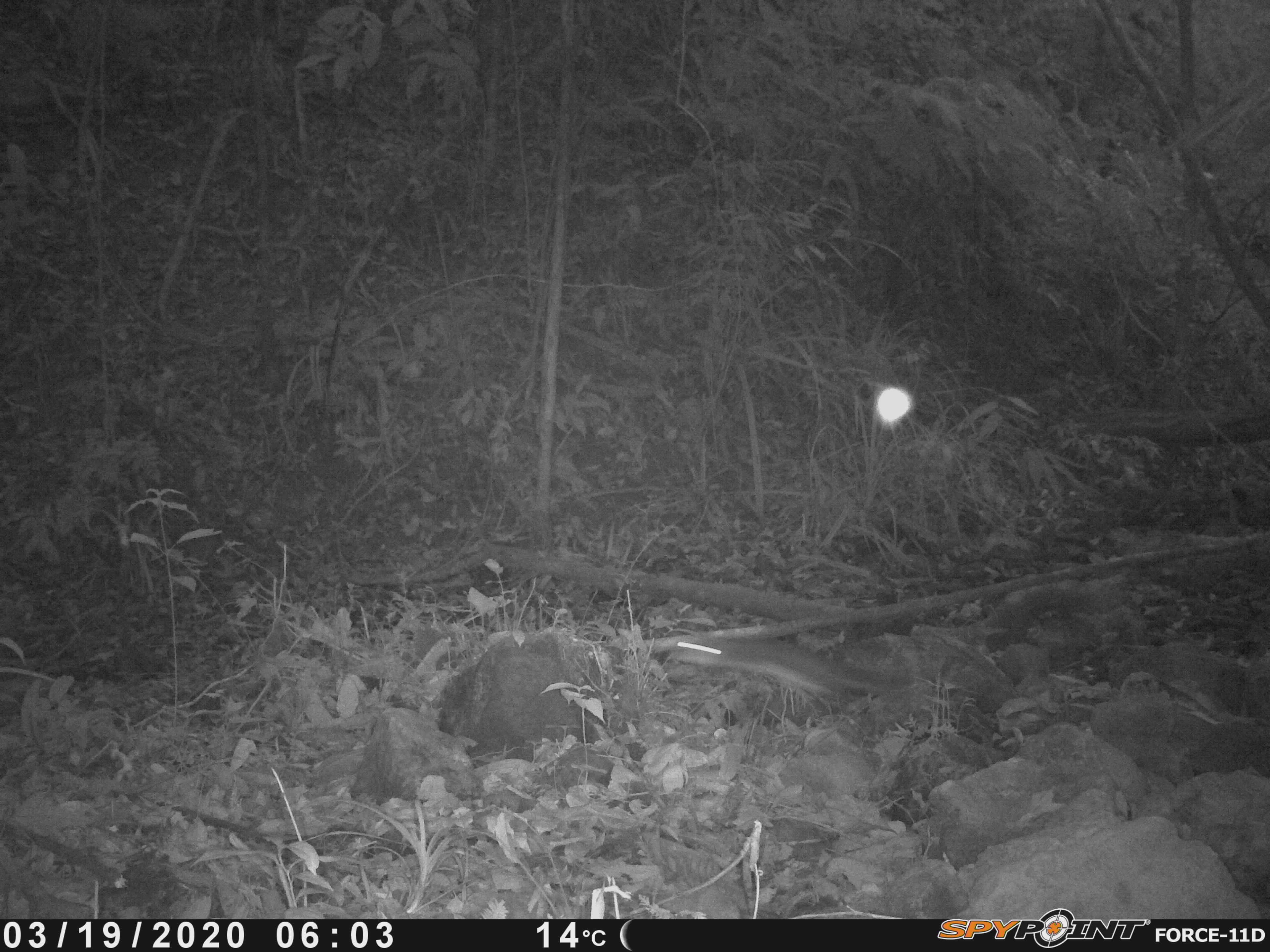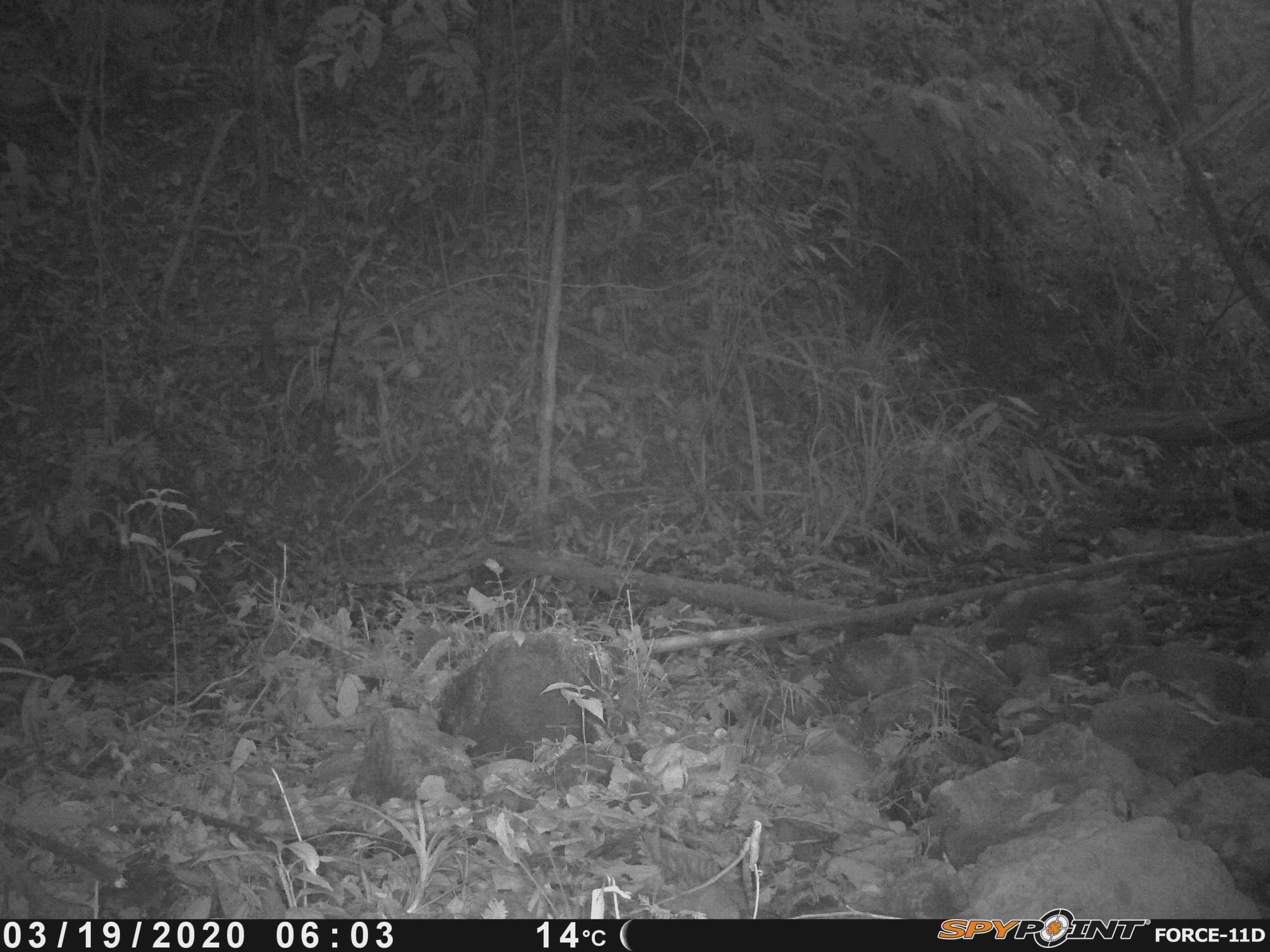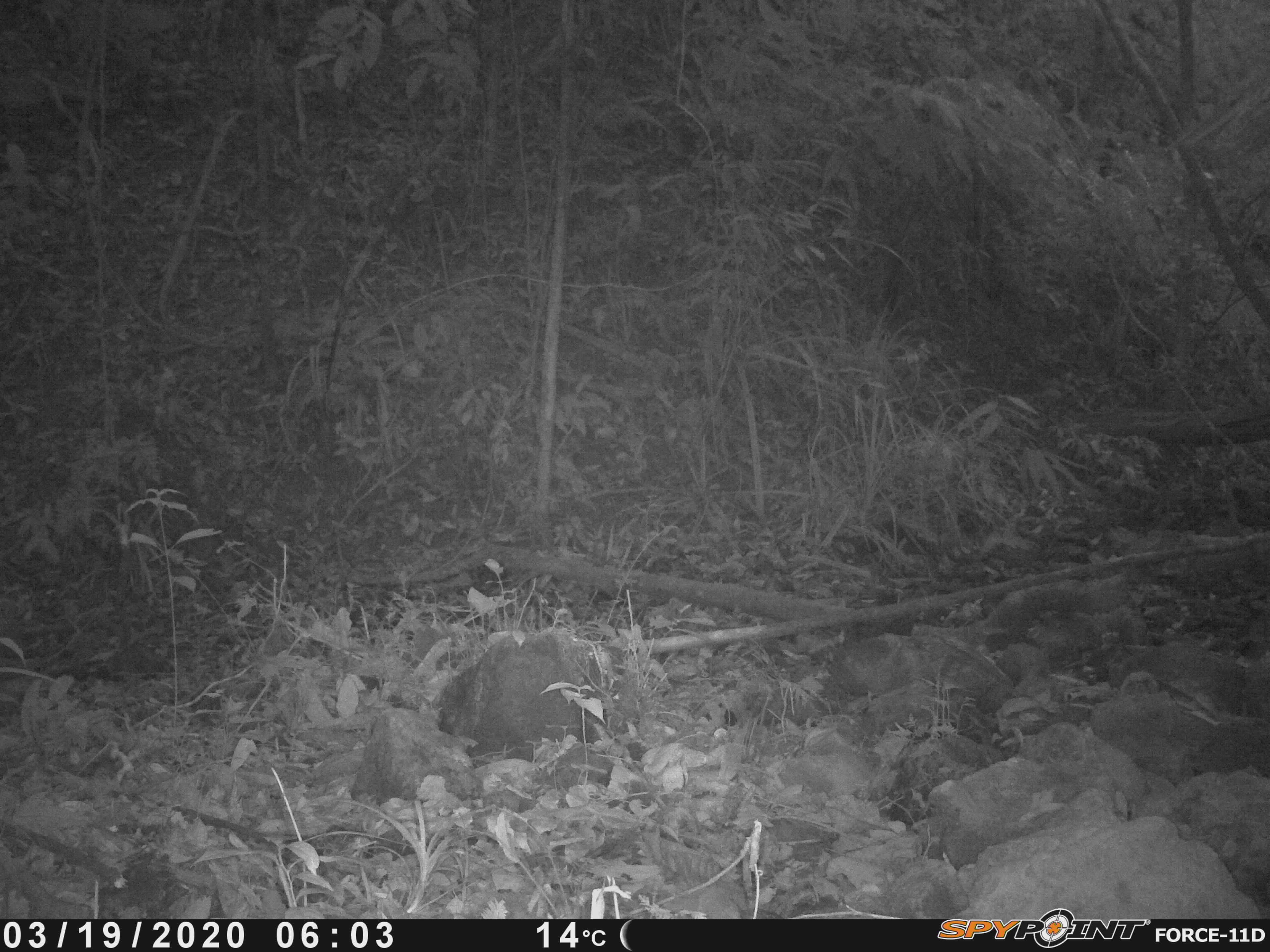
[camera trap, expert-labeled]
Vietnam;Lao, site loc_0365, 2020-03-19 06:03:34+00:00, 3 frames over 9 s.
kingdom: Animalia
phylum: Chordata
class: Mammalia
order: Carnivora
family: Mustelidae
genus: Melogale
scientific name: Melogale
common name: ferret badger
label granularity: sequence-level